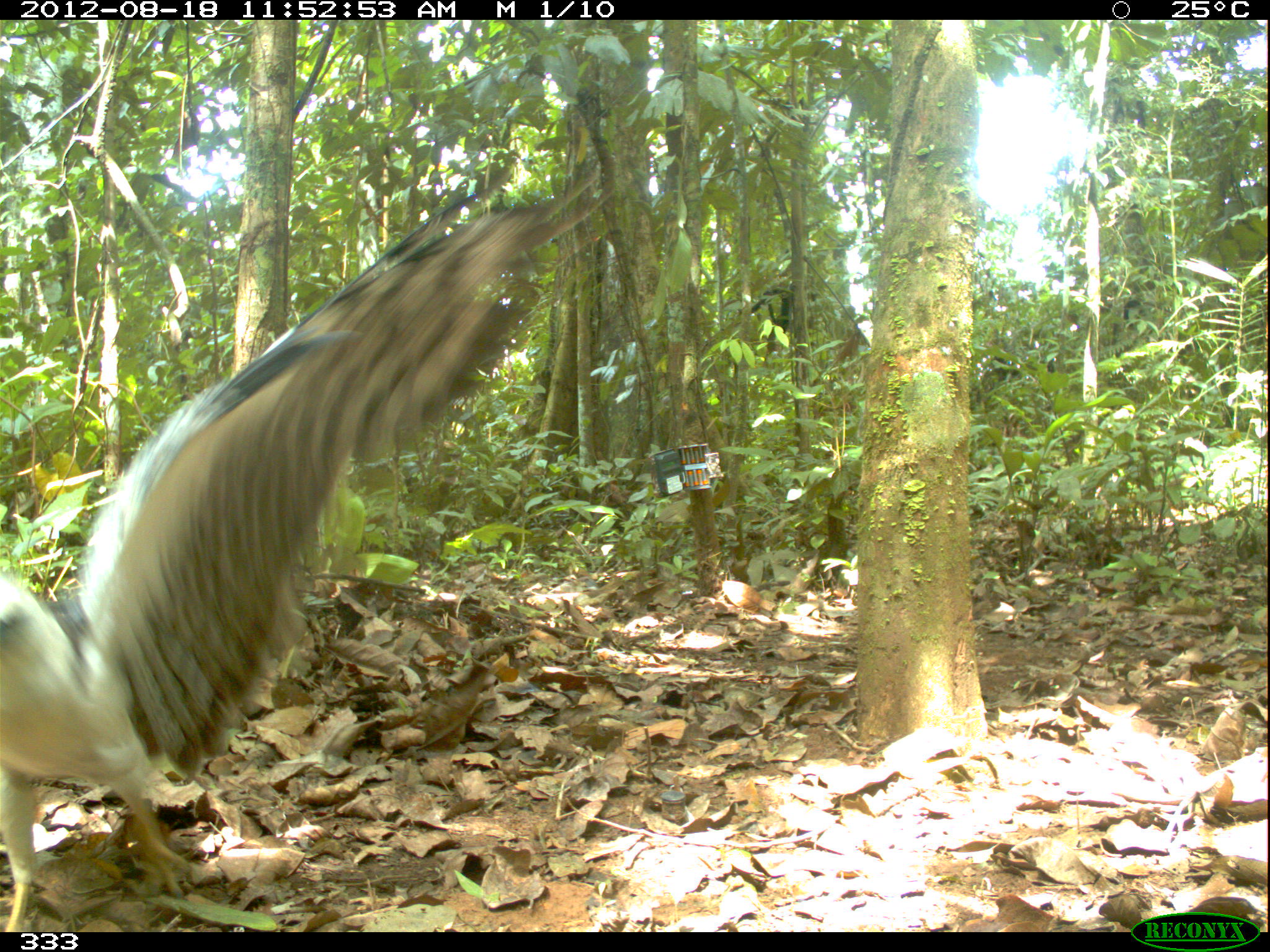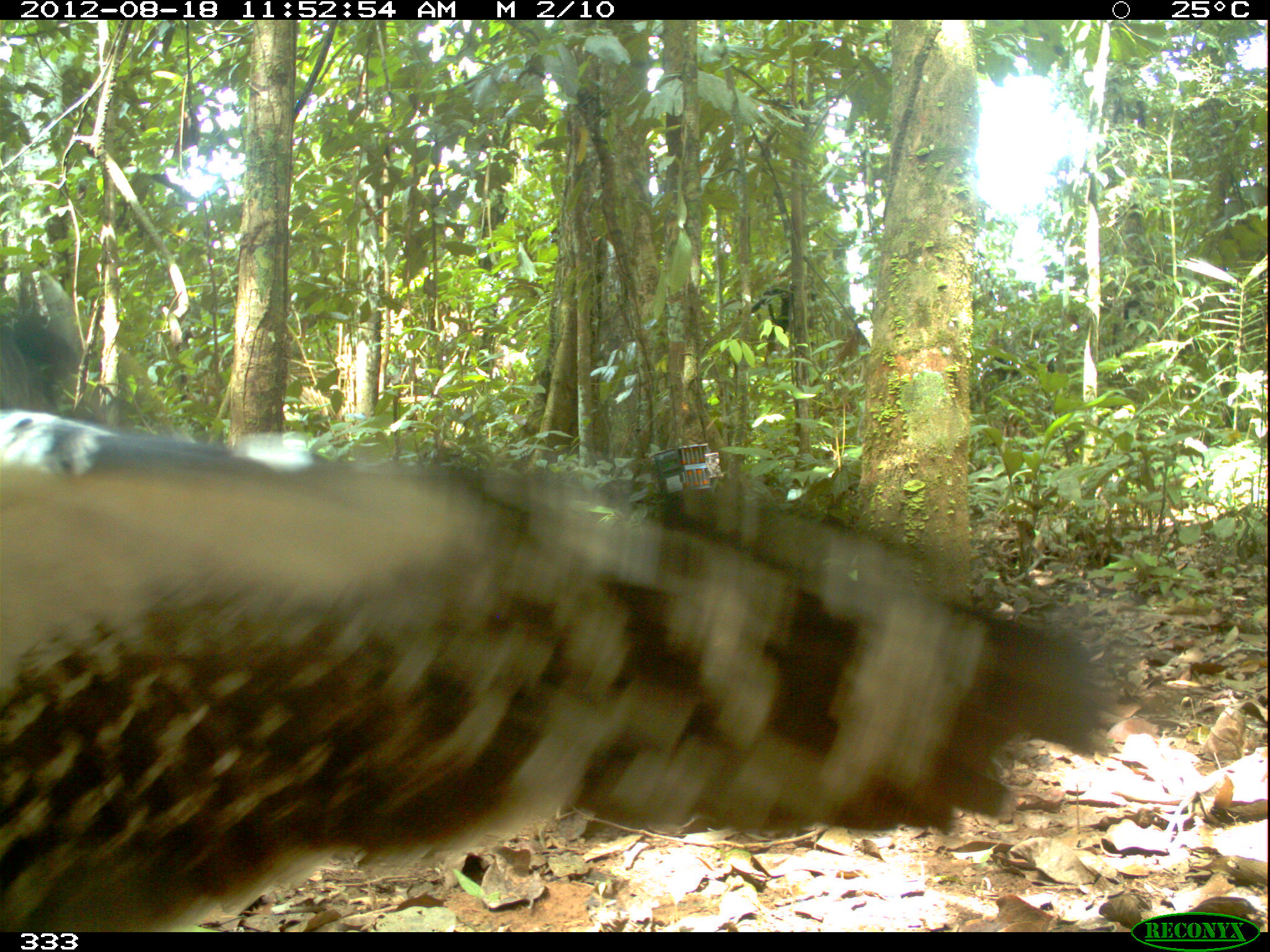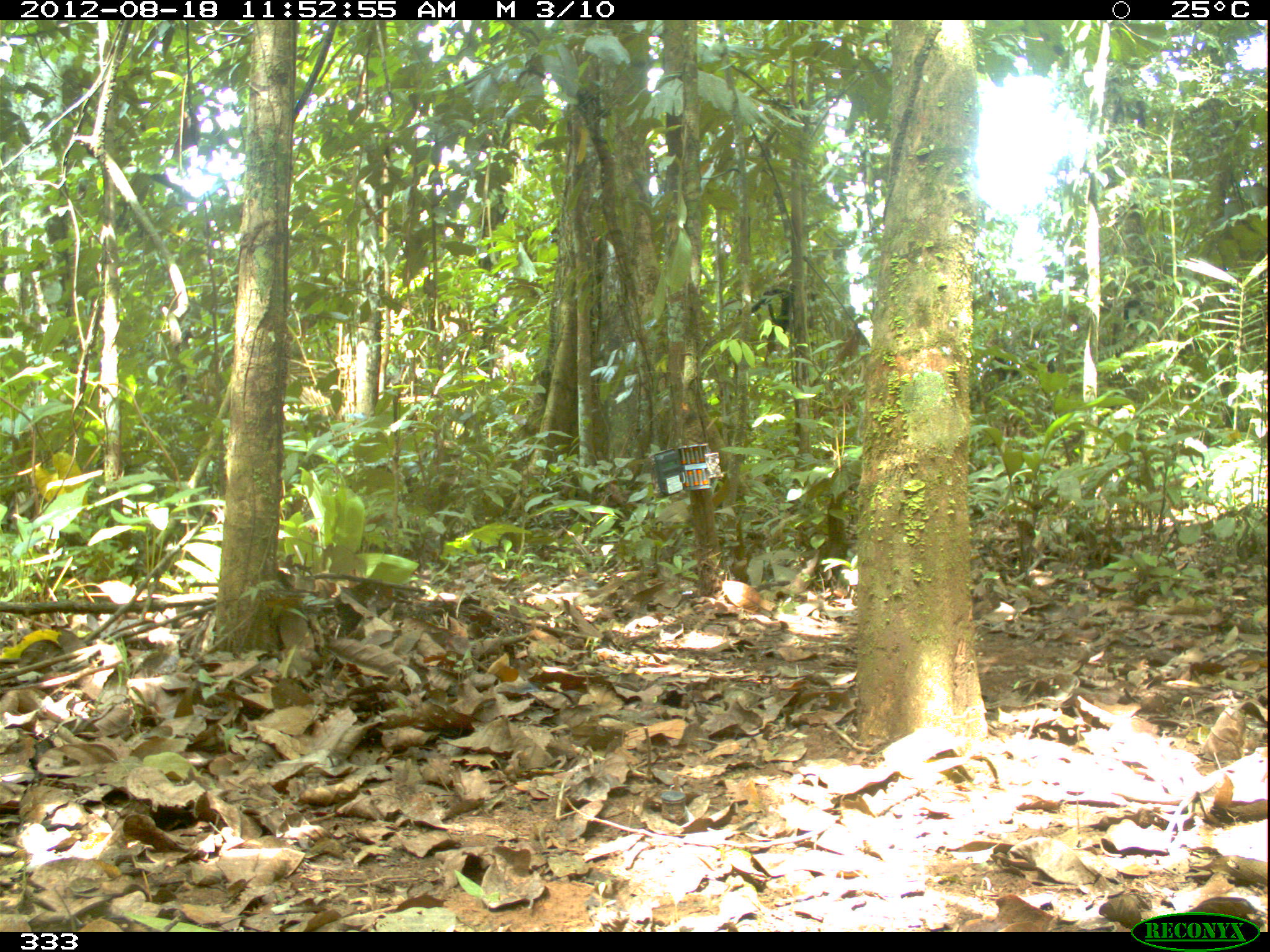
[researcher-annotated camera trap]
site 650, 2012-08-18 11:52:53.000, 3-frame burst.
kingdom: Animalia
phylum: Chordata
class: Aves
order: Accipitriformes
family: Accipitridae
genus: Morphnus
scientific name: Morphnus guianensis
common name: crested eagle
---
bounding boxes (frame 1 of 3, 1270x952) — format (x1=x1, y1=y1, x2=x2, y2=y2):
morphnus guianensis: (x1=0, y1=173, x2=601, y2=932)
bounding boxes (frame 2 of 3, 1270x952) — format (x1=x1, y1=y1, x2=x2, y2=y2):
morphnus guianensis: (x1=3, y1=321, x2=1168, y2=935)